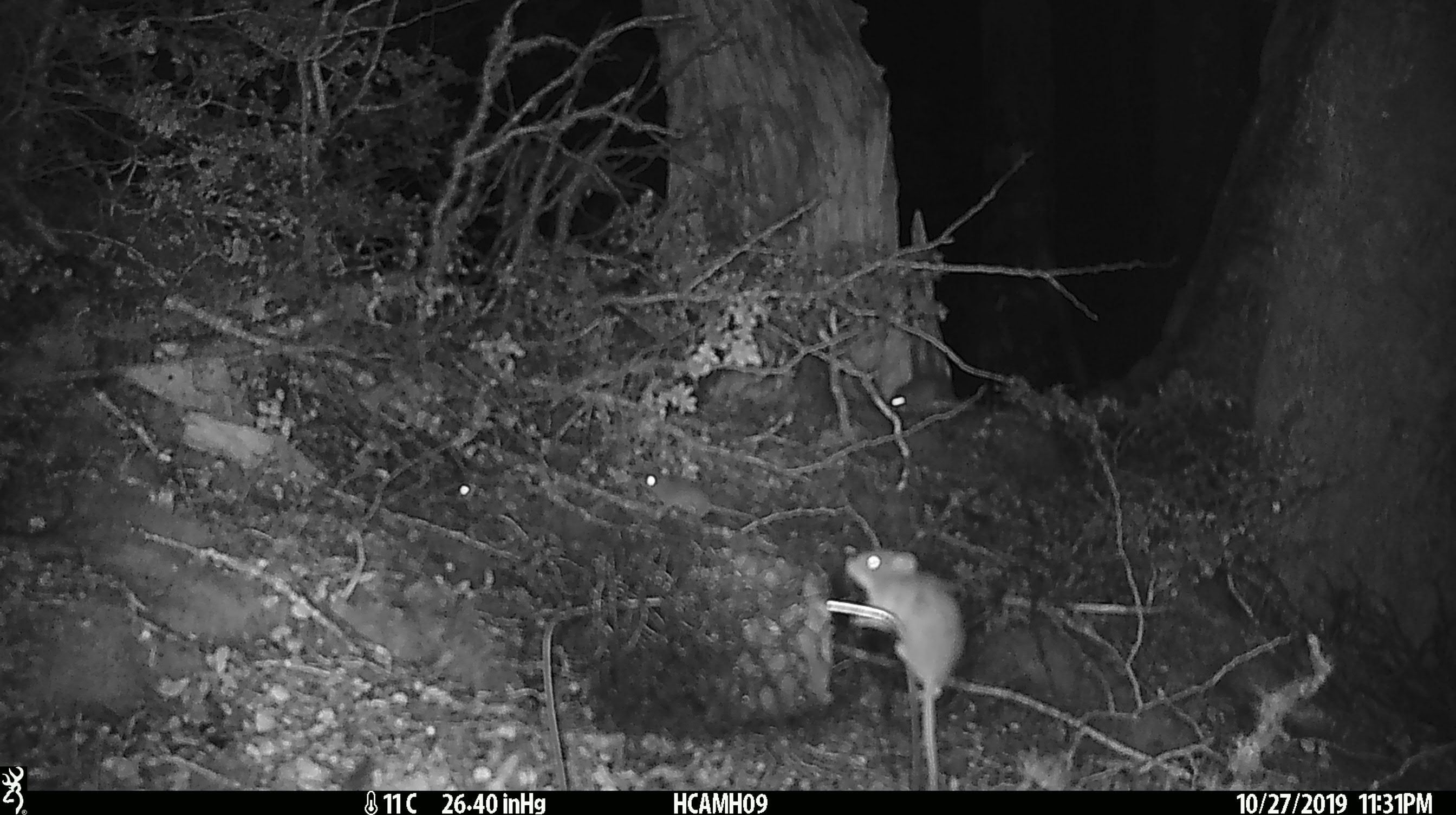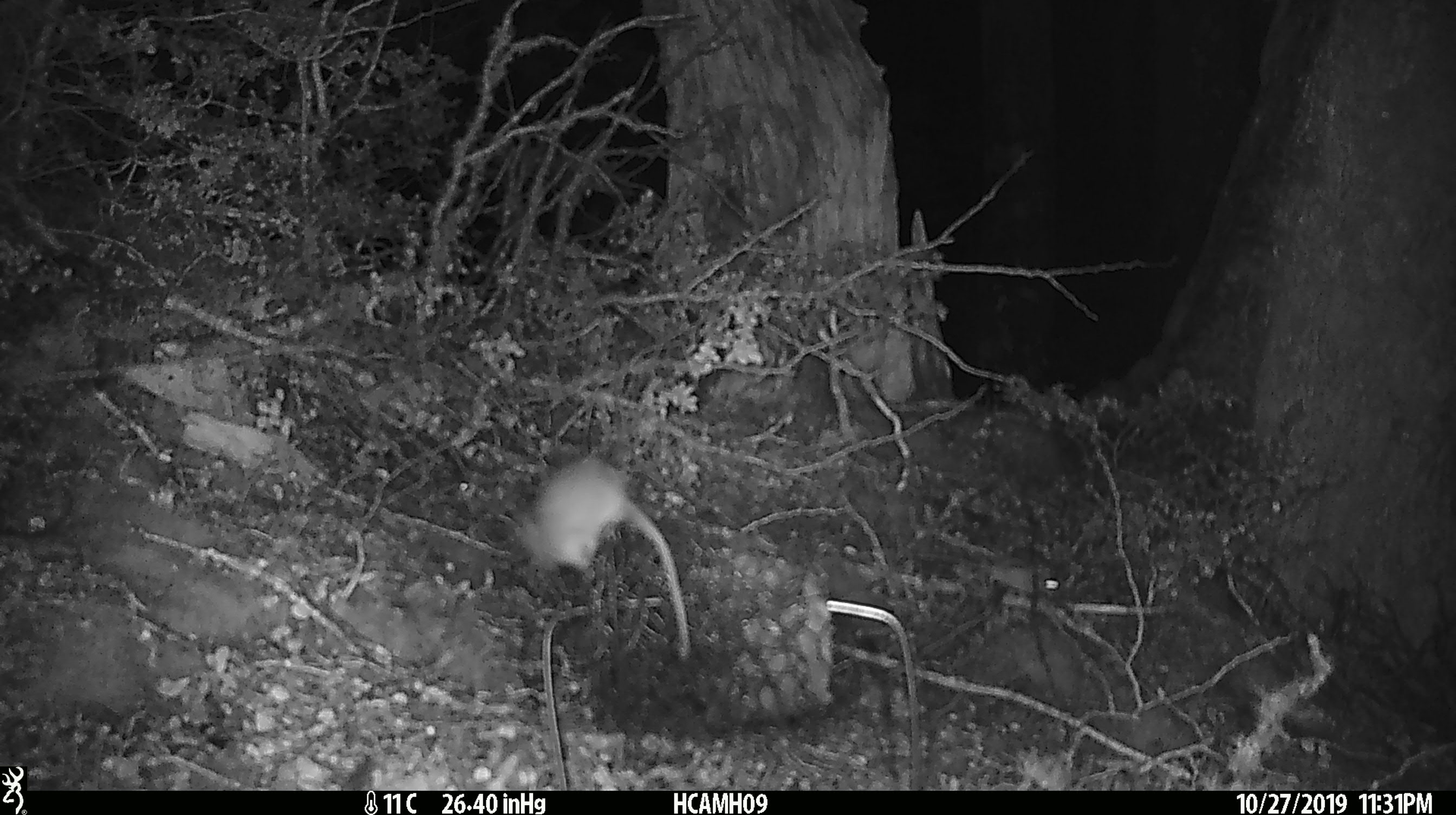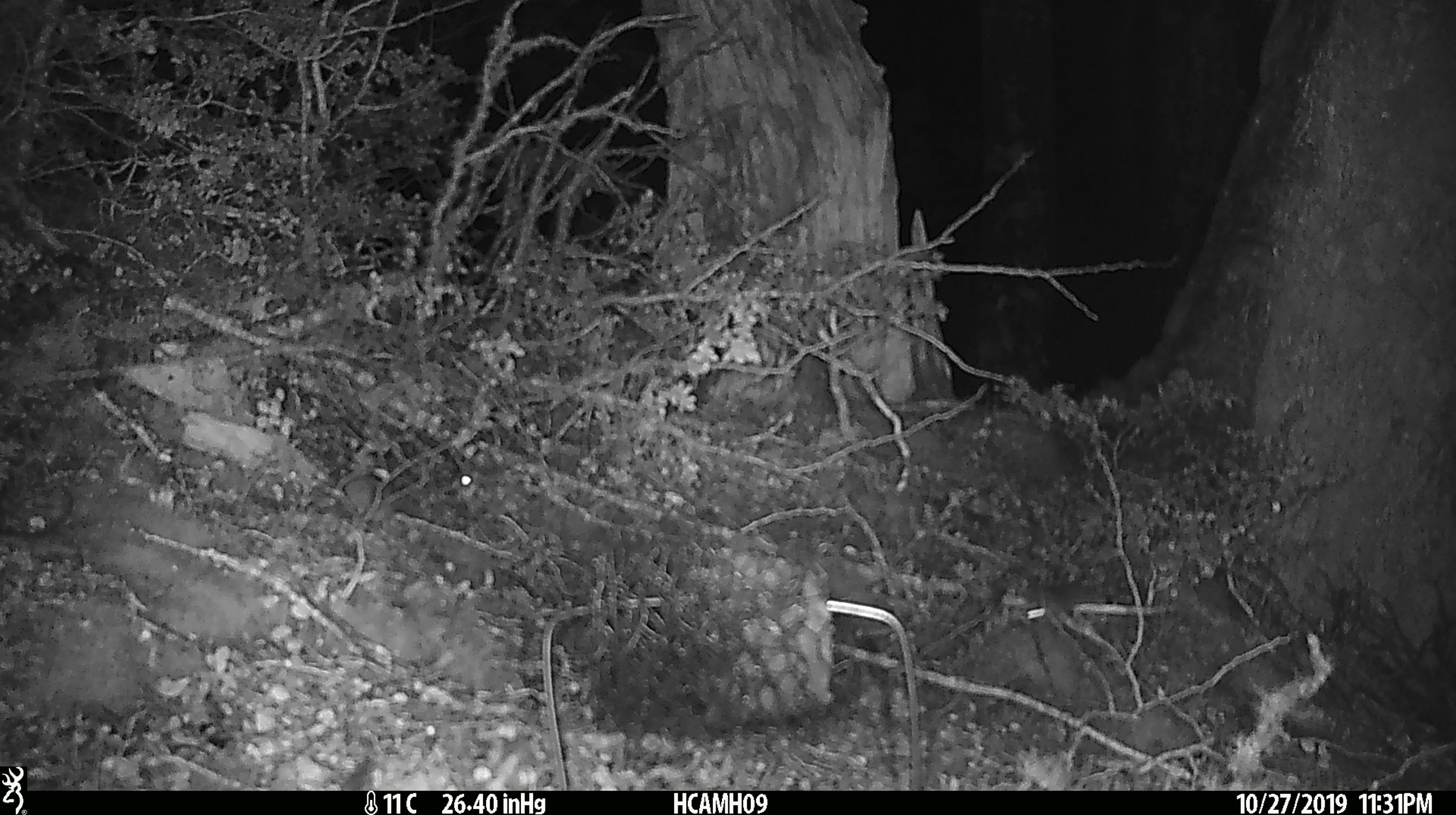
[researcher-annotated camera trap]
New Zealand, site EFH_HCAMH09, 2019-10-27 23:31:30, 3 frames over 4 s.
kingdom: Animalia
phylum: Chordata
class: Mammalia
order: Rodentia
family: Muridae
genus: Mus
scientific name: Mus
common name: mouse